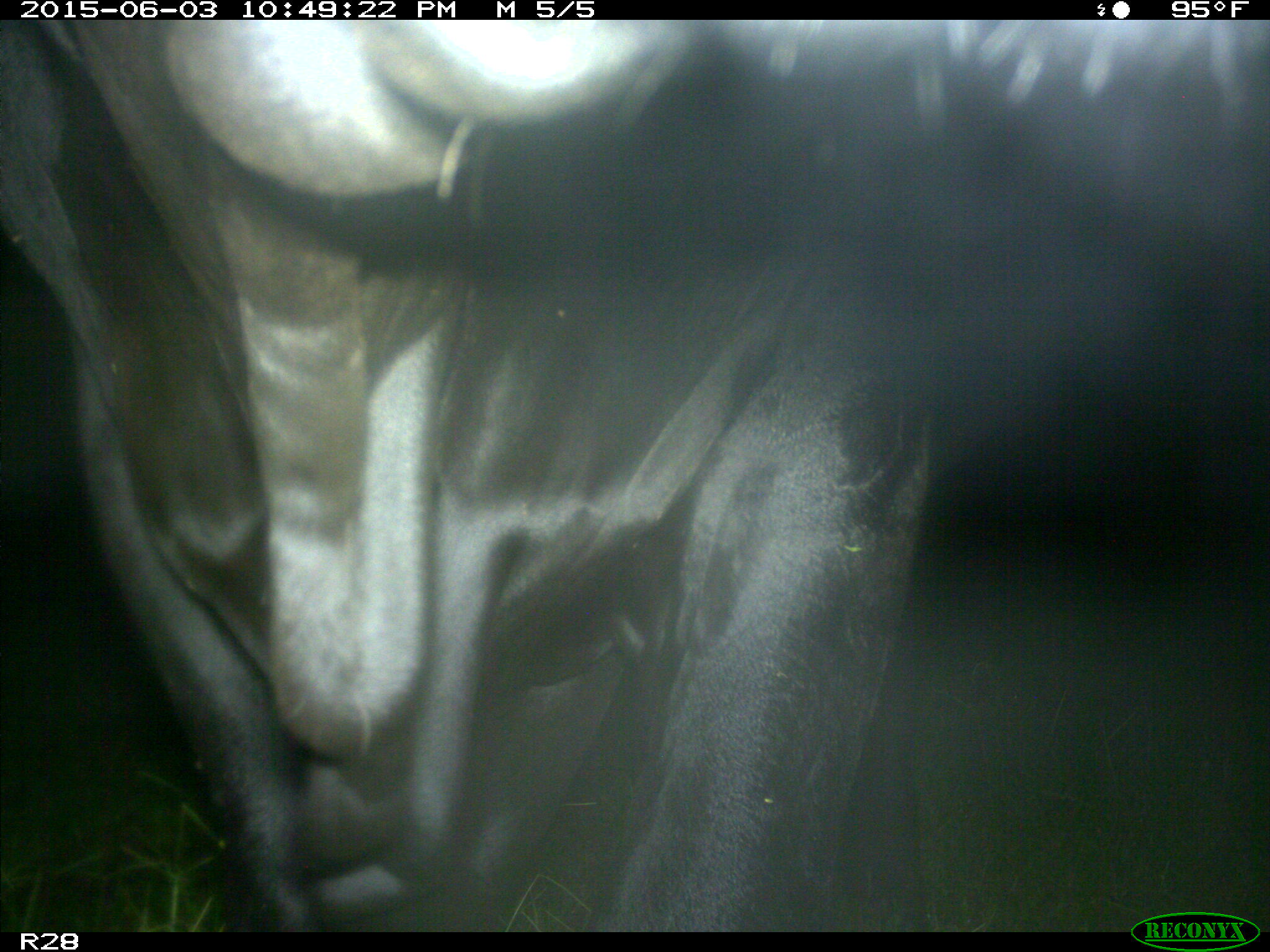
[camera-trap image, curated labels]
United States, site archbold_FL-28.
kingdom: Animalia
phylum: Chordata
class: Mammalia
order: Artiodactyla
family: Bovidae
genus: Bos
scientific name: Bos taurus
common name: domestic cow